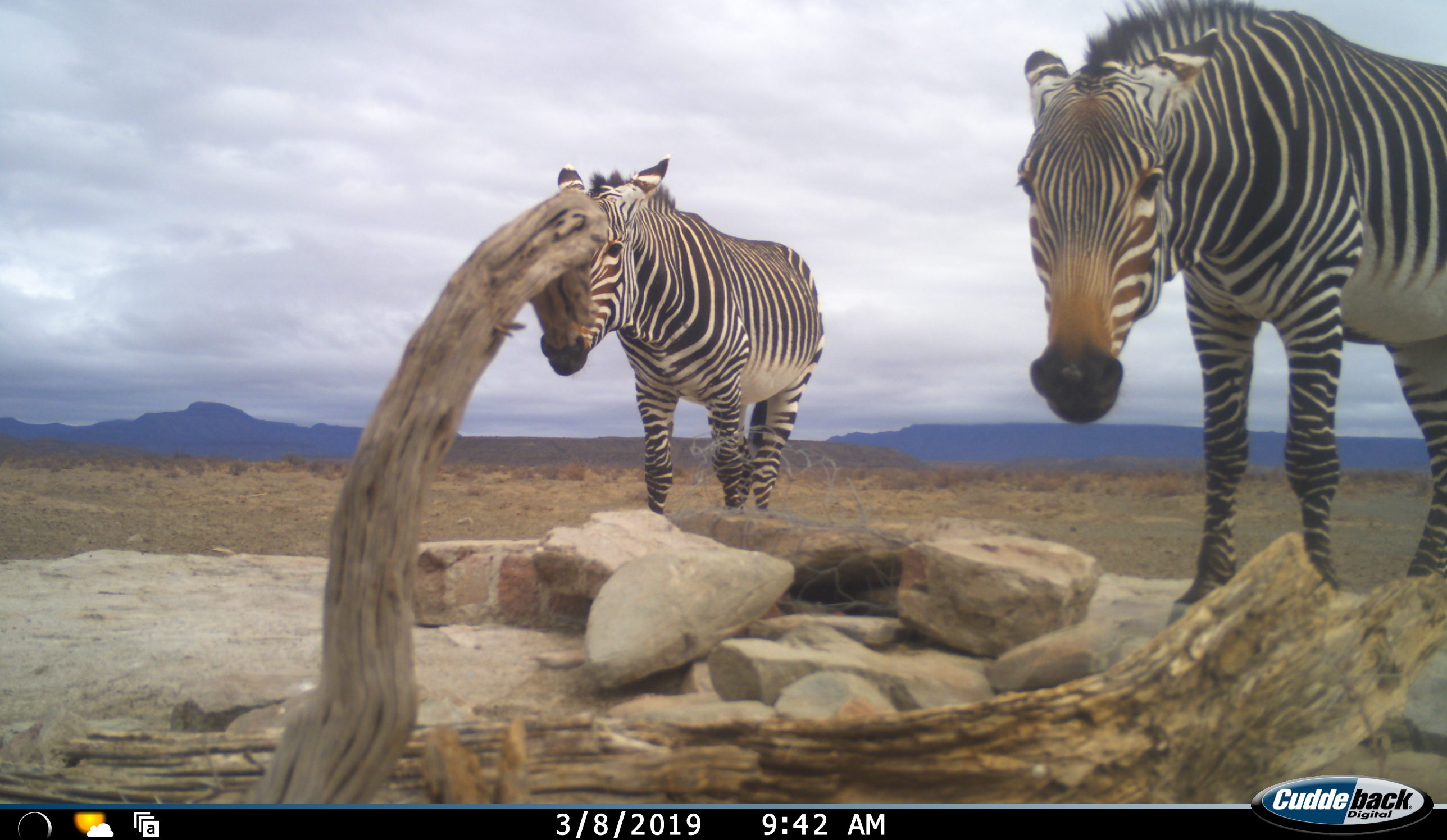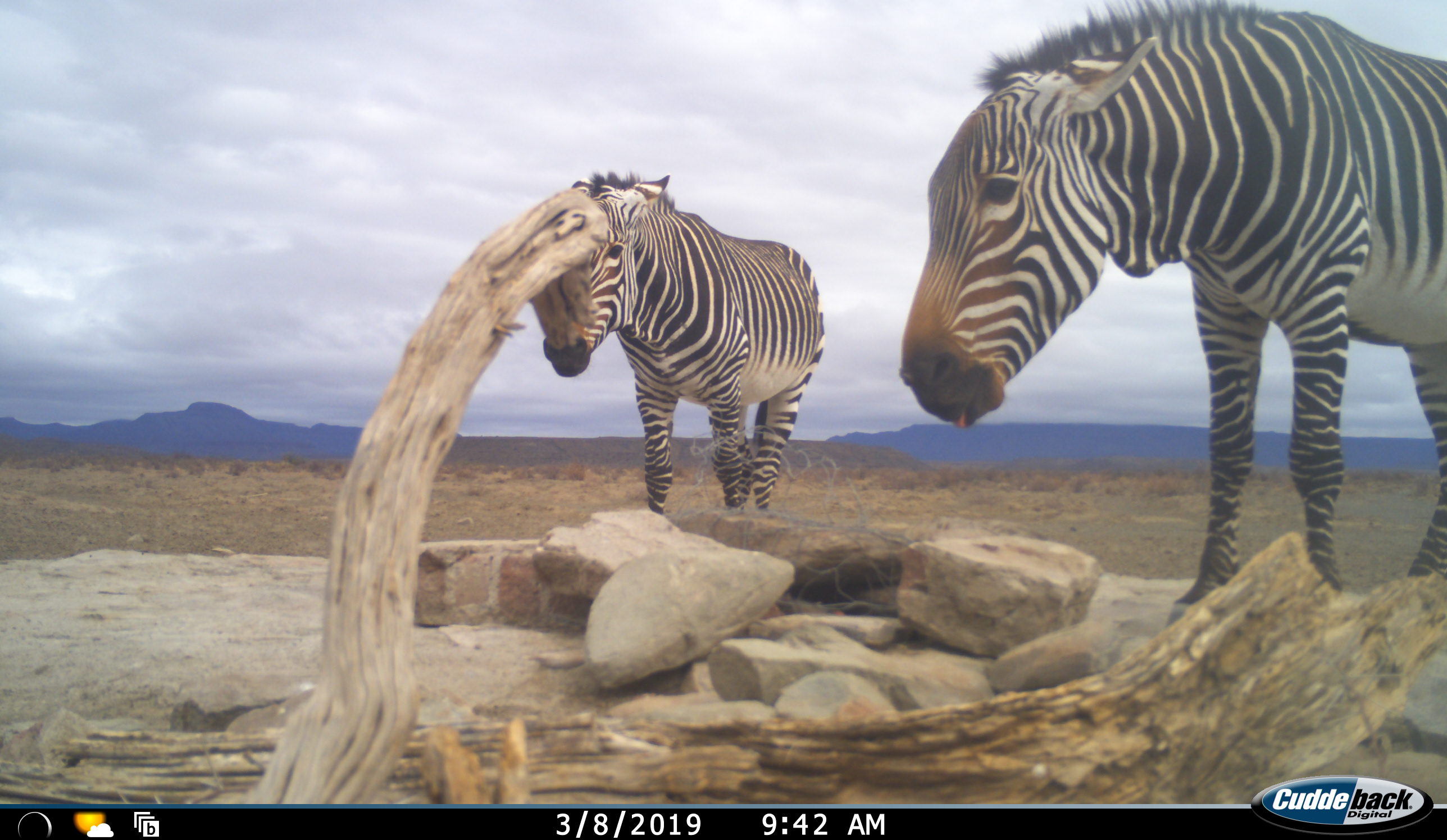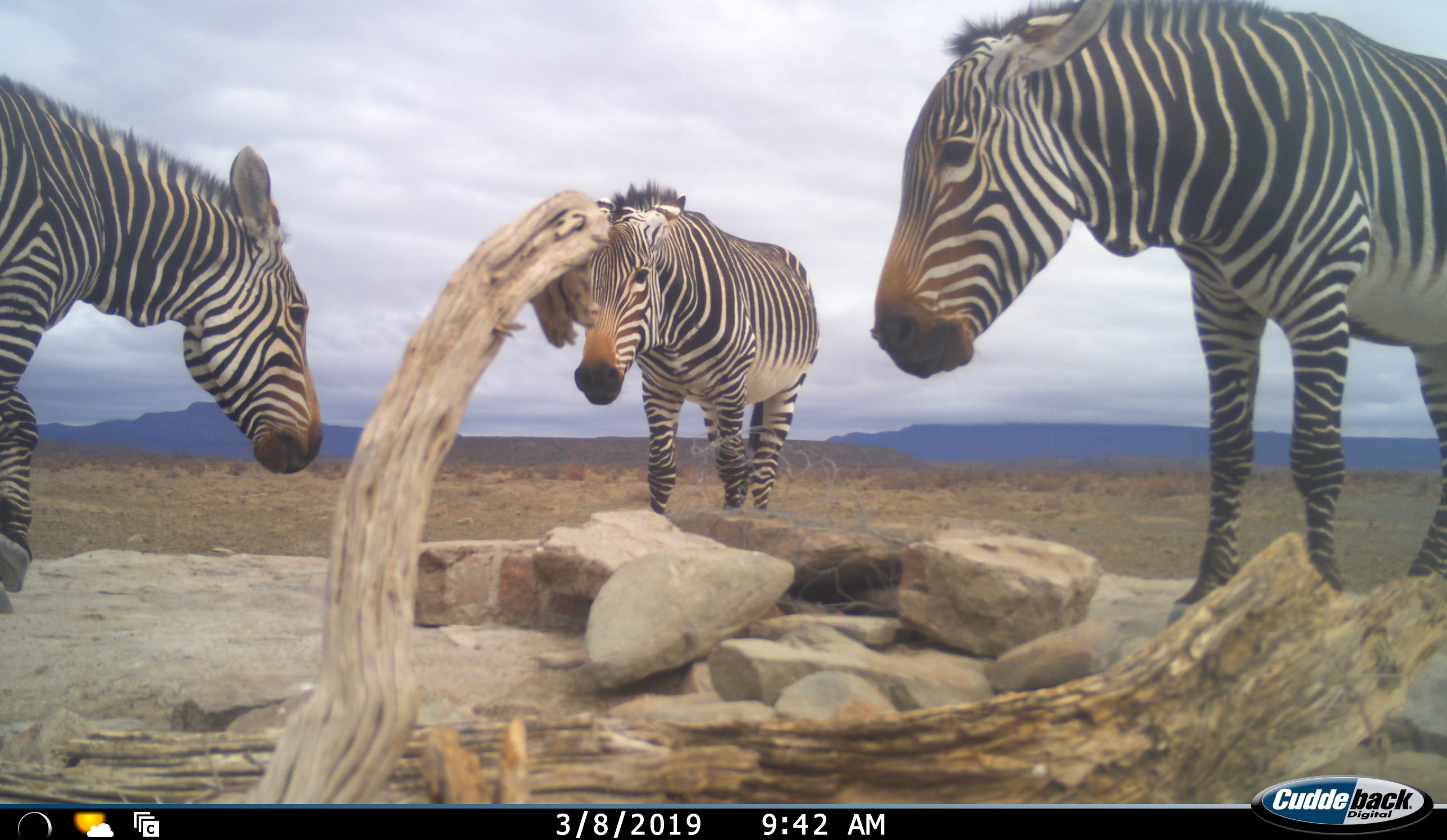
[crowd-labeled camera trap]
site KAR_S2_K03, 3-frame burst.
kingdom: Animalia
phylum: Chordata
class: Mammalia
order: Perissodactyla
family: Equidae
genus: Equus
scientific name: Equus zebra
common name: mountain zebra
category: zebramountain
Zebramountain (mountain zebra) (Equus zebra), count 3. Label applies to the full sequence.